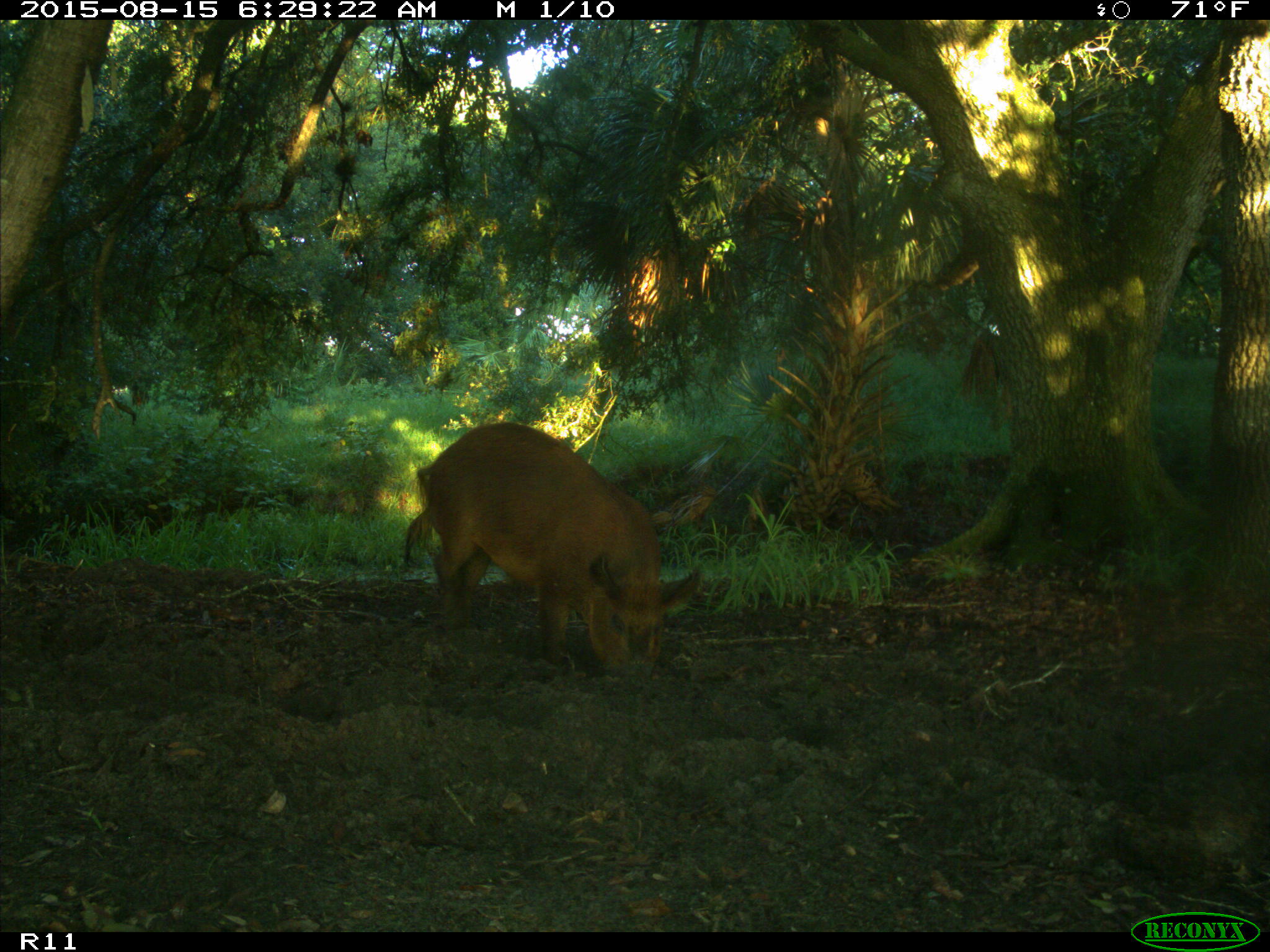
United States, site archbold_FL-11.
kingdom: Animalia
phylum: Chordata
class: Mammalia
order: Artiodactyla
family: Suidae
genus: Sus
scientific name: Sus scrofa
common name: wild boar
Sus scrofa (wild boar).